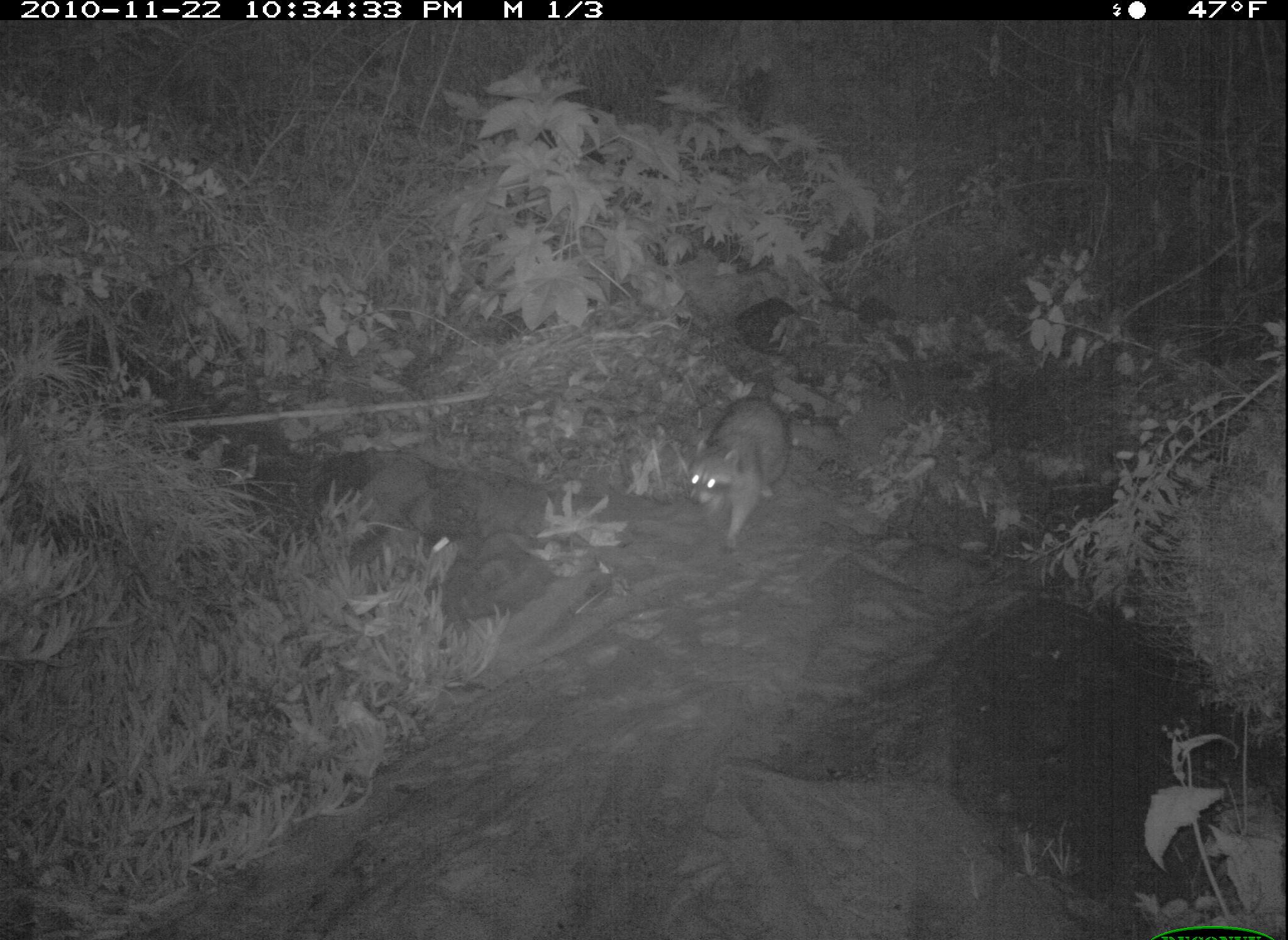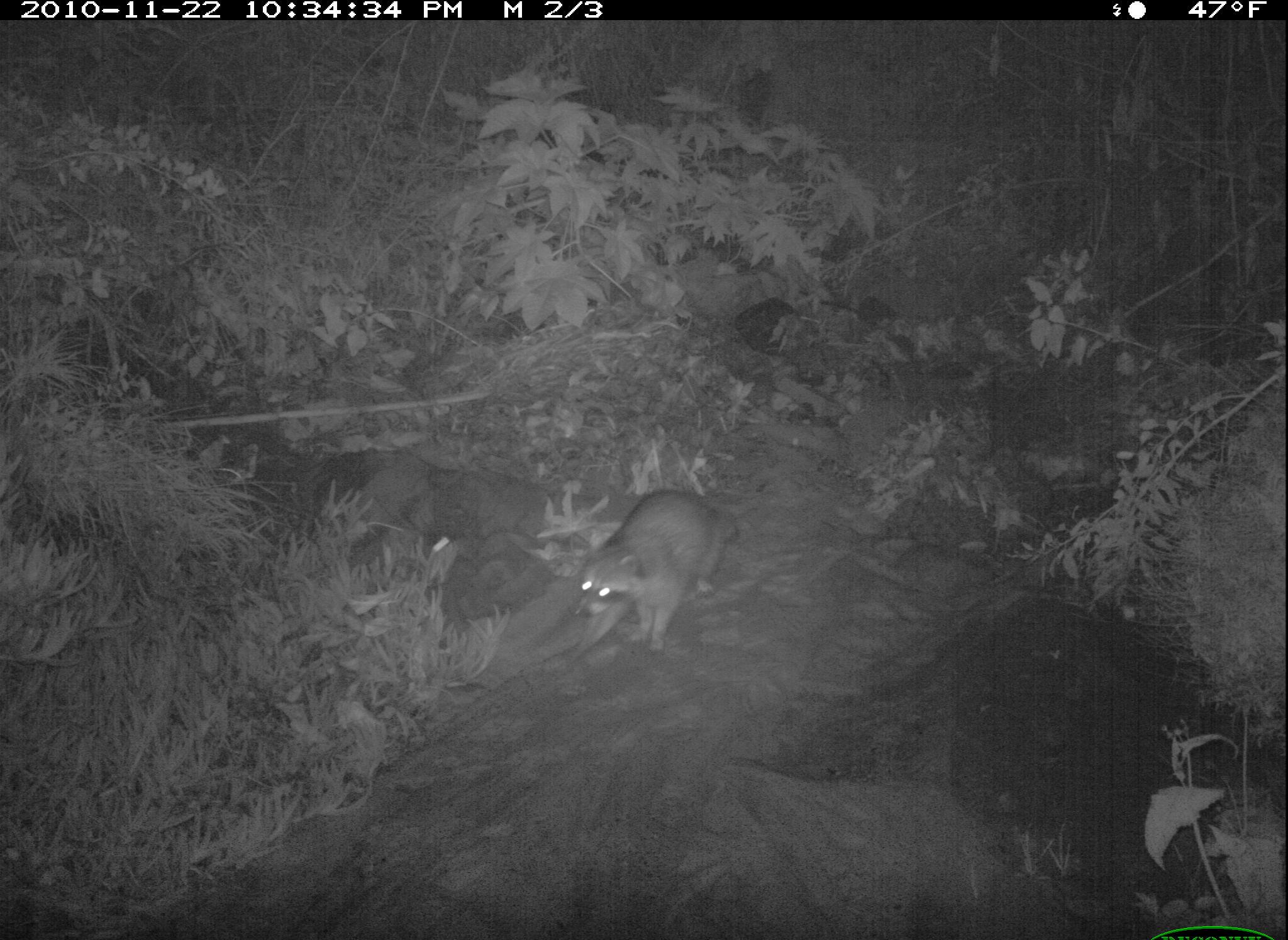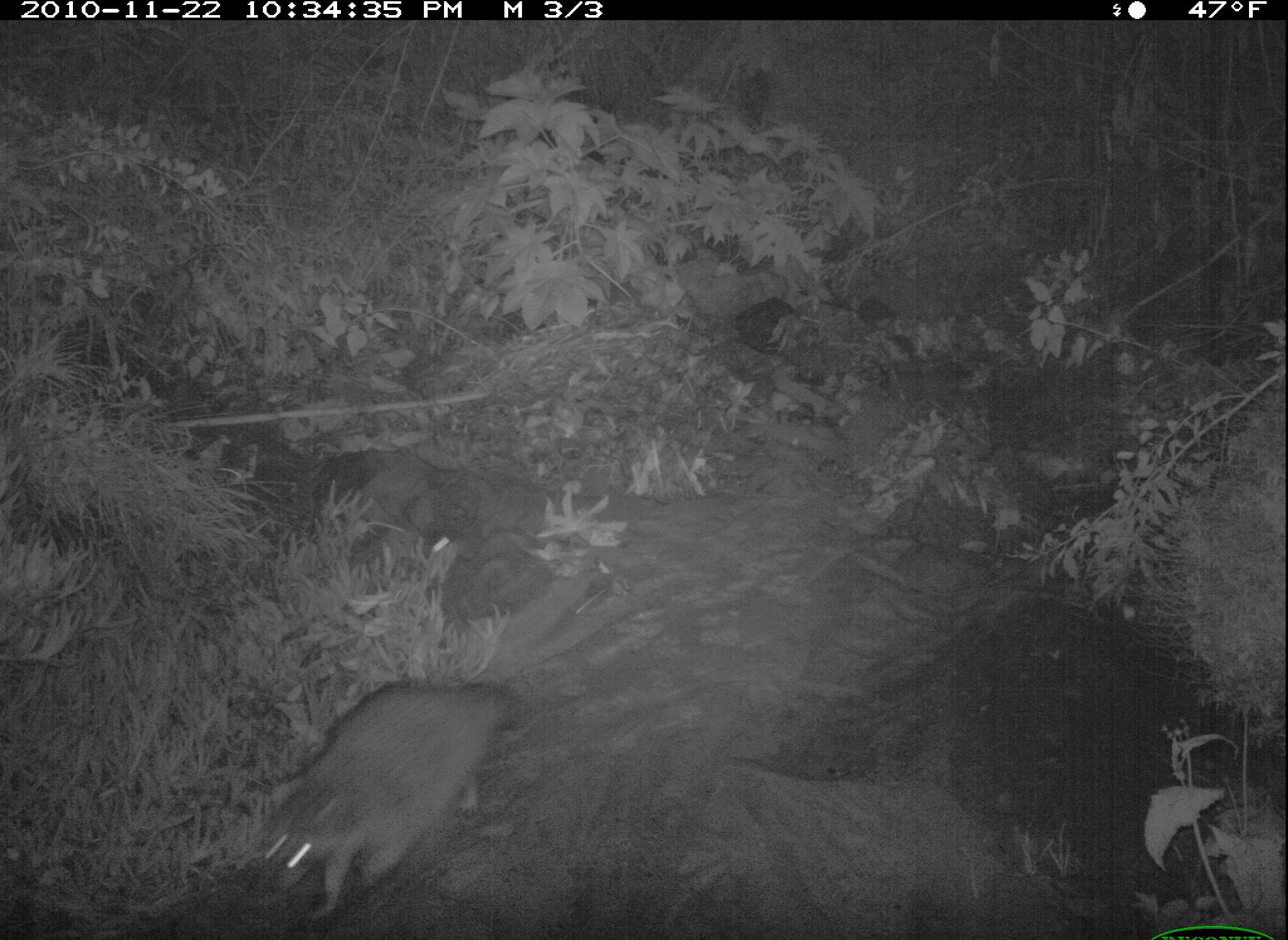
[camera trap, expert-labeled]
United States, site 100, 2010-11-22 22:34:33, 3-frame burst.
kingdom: Animalia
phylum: Chordata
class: Mammalia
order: Carnivora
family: Procyonidae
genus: Procyon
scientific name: Procyon lotor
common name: raccoon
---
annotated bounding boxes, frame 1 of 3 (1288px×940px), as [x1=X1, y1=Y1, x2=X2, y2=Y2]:
raccoon: [x1=665, y1=359, x2=811, y2=578]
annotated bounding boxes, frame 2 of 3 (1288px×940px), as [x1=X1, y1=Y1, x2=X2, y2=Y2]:
raccoon: [x1=564, y1=477, x2=768, y2=676]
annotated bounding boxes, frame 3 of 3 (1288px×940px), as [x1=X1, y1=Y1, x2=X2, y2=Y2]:
raccoon: [x1=242, y1=675, x2=533, y2=928]